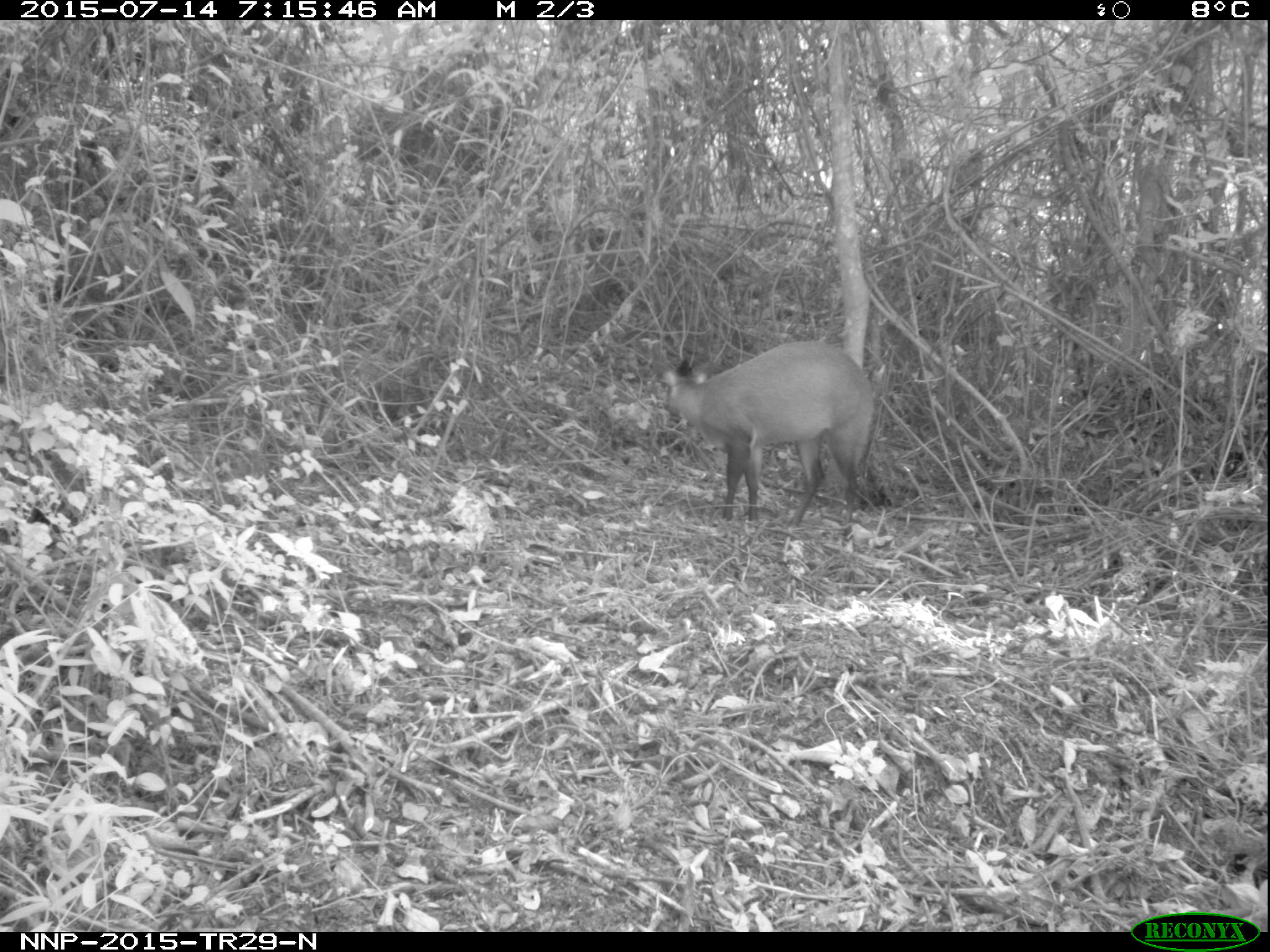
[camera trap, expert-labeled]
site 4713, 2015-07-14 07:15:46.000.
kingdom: Animalia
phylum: Chordata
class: Mammalia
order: Artiodactyla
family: Bovidae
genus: Cephalophus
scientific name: Cephalophus nigrifrons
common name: black-fronted duiker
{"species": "Cephalophus nigrifrons (black-fronted duiker)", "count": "1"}